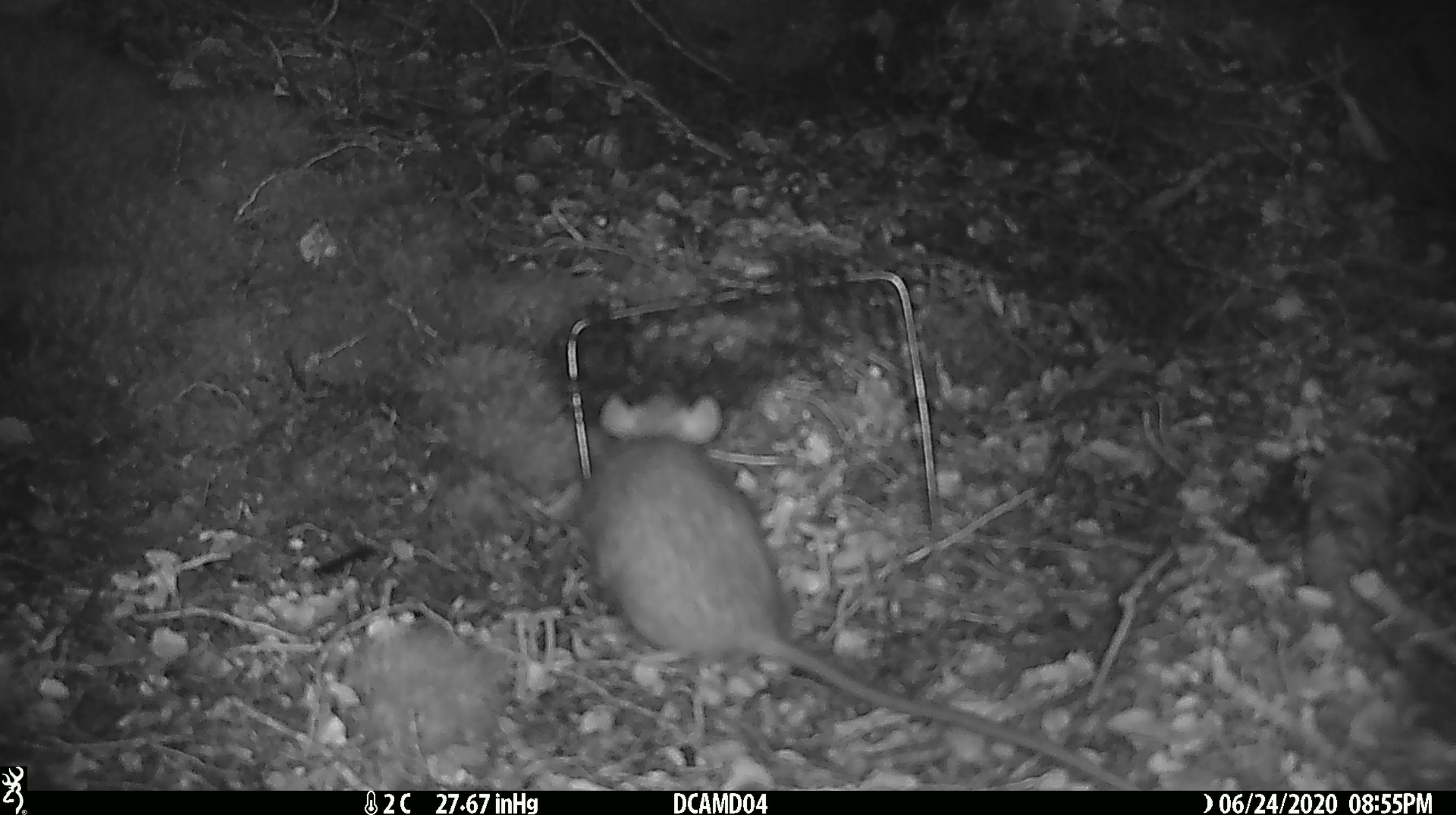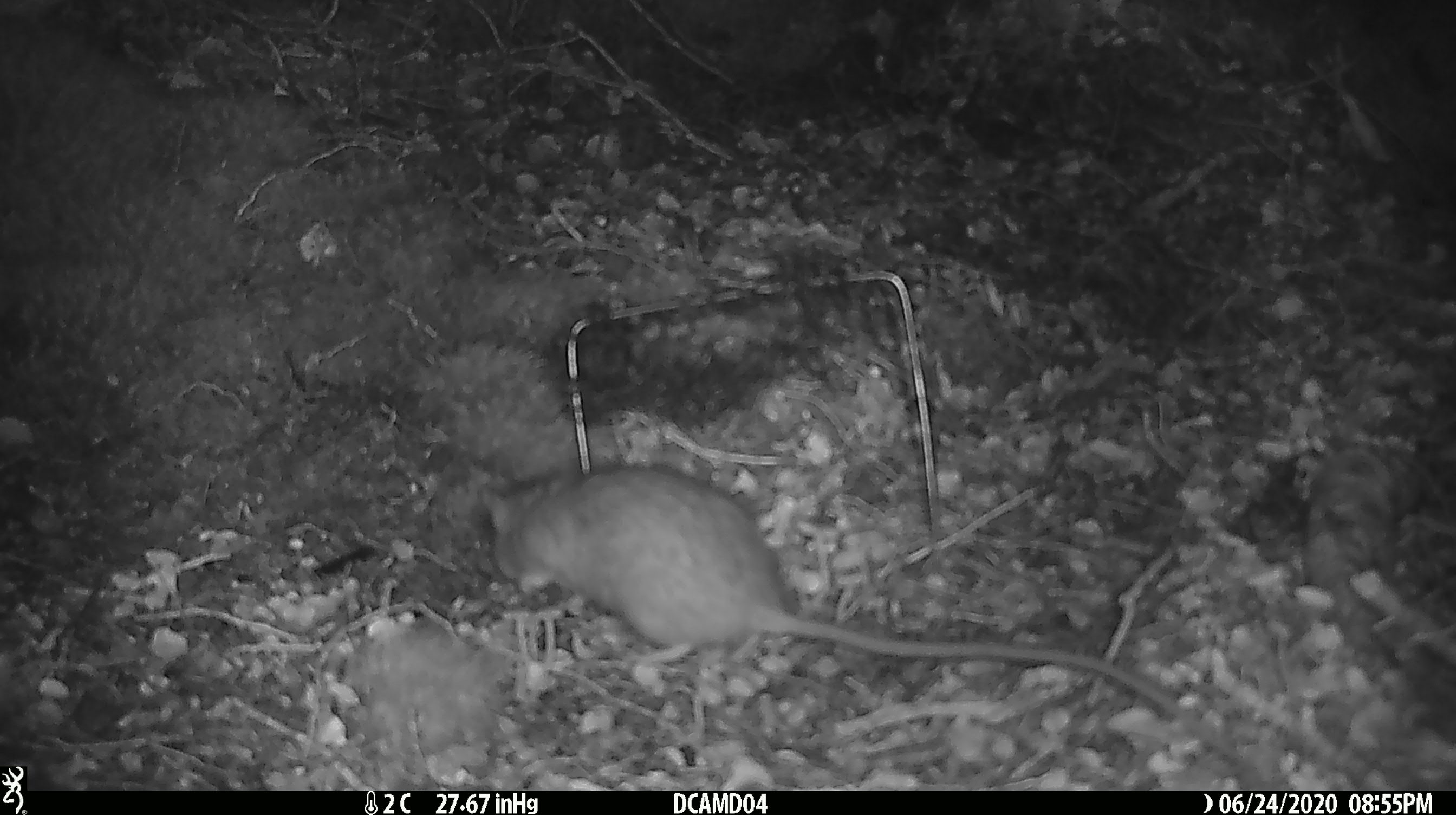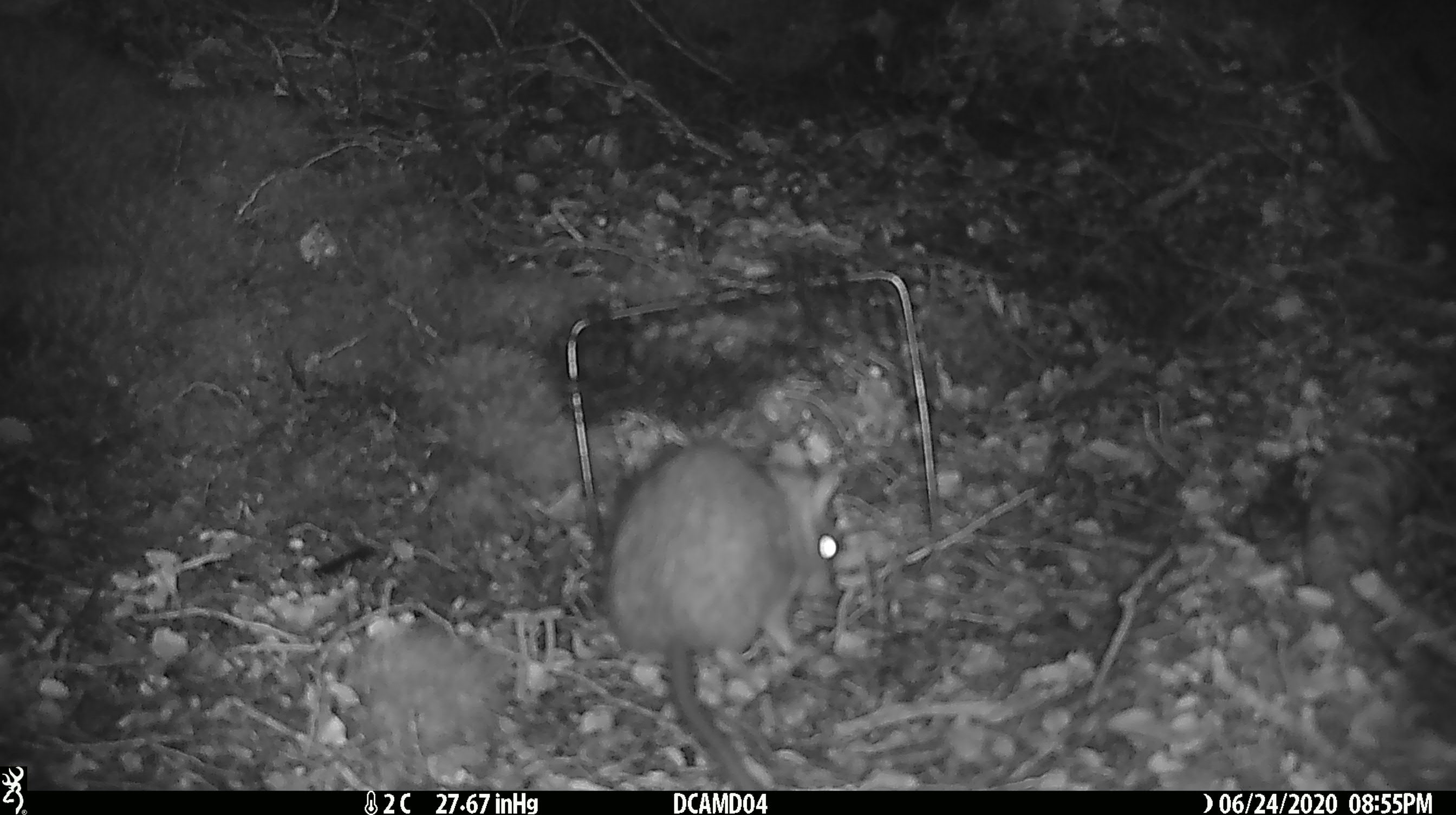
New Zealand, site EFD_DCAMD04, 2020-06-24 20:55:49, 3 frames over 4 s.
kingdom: Animalia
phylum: Chordata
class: Mammalia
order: Rodentia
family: Muridae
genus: Rattus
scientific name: Rattus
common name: rat